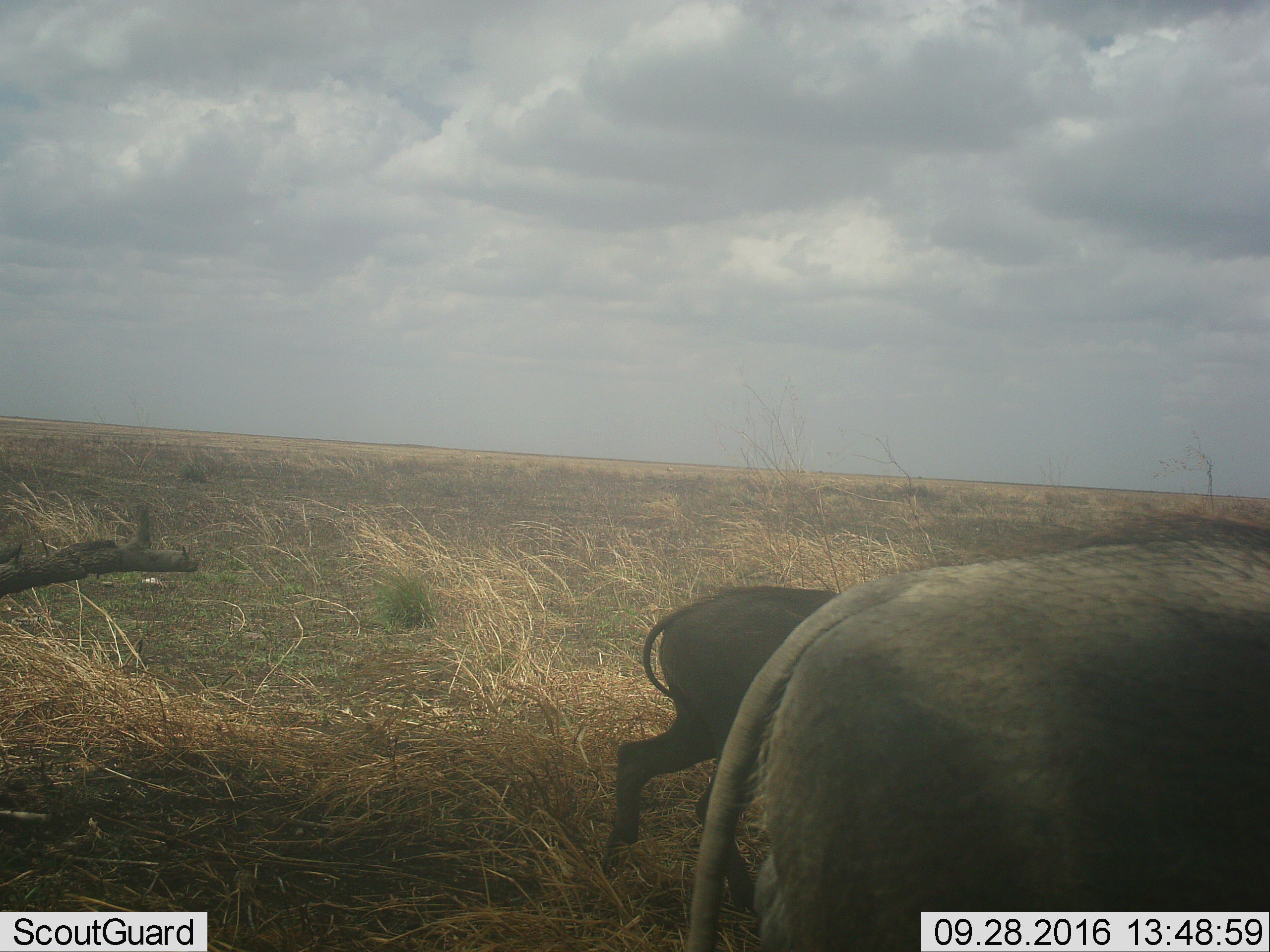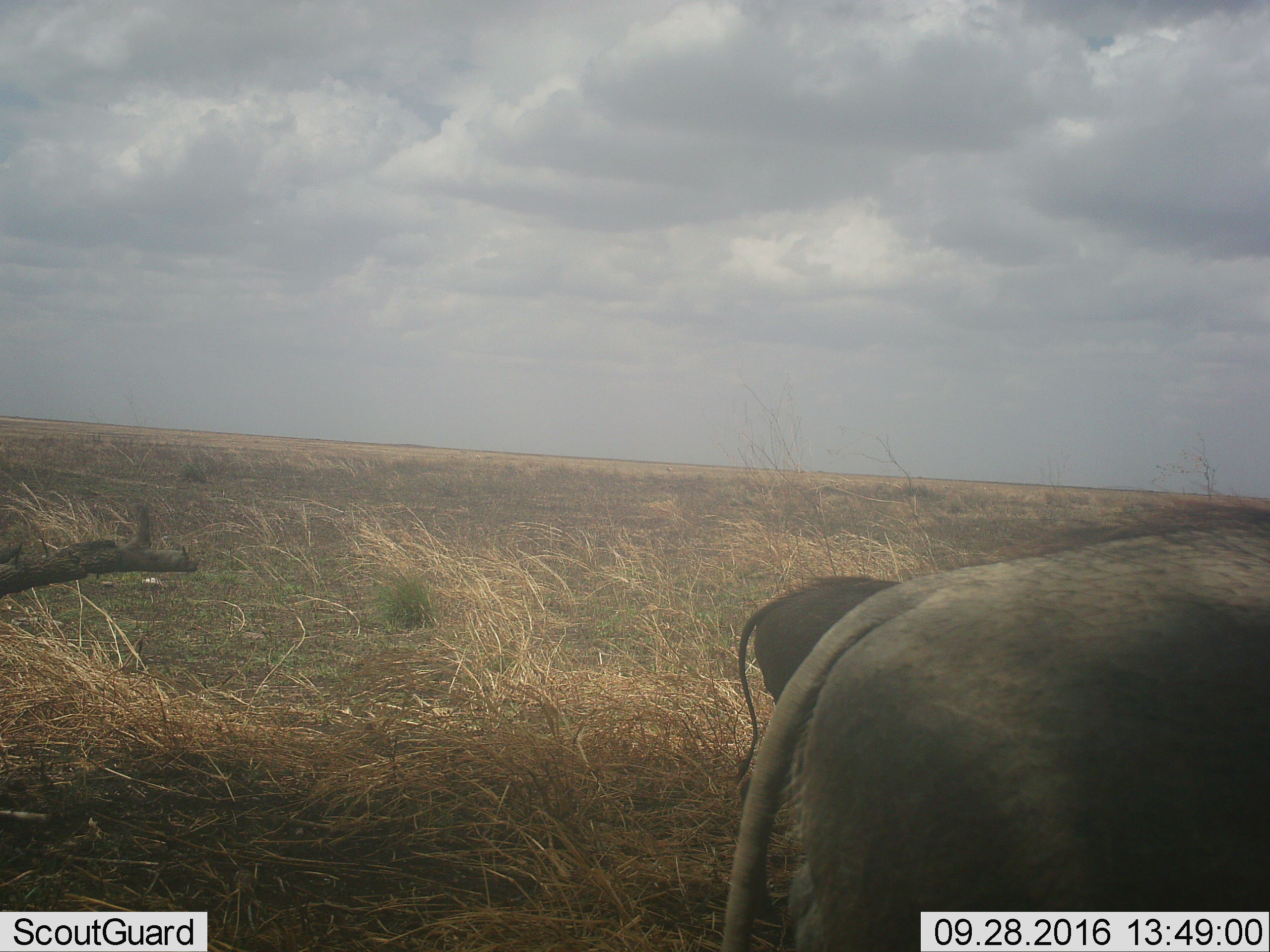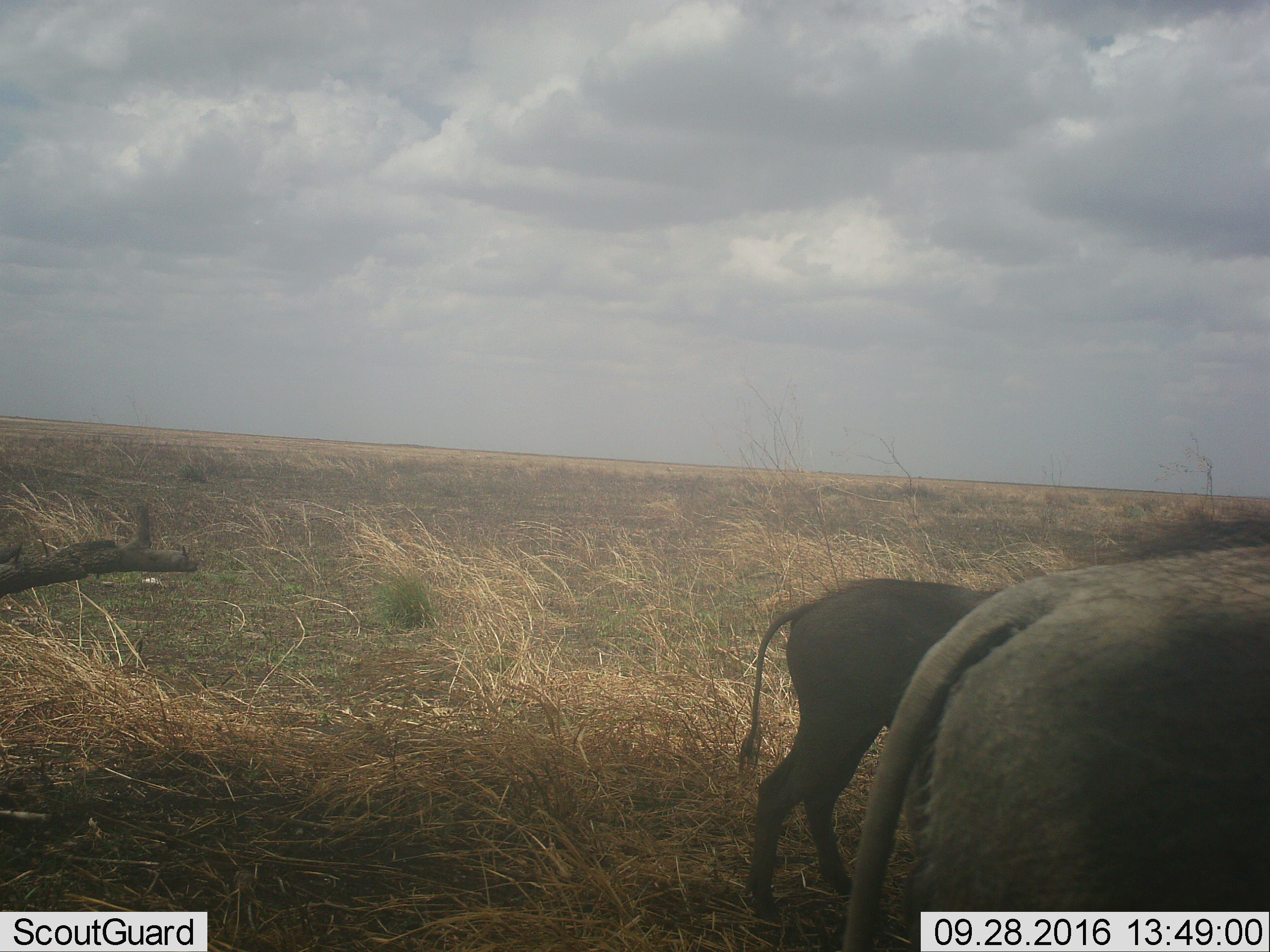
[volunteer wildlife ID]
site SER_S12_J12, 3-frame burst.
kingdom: Animalia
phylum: Chordata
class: Mammalia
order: Artiodactyla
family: Suidae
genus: Phacochoerus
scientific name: Phacochoerus africanus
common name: warthog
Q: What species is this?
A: Warthog (Phacochoerus africanus).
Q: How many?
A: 2.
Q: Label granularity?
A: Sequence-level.